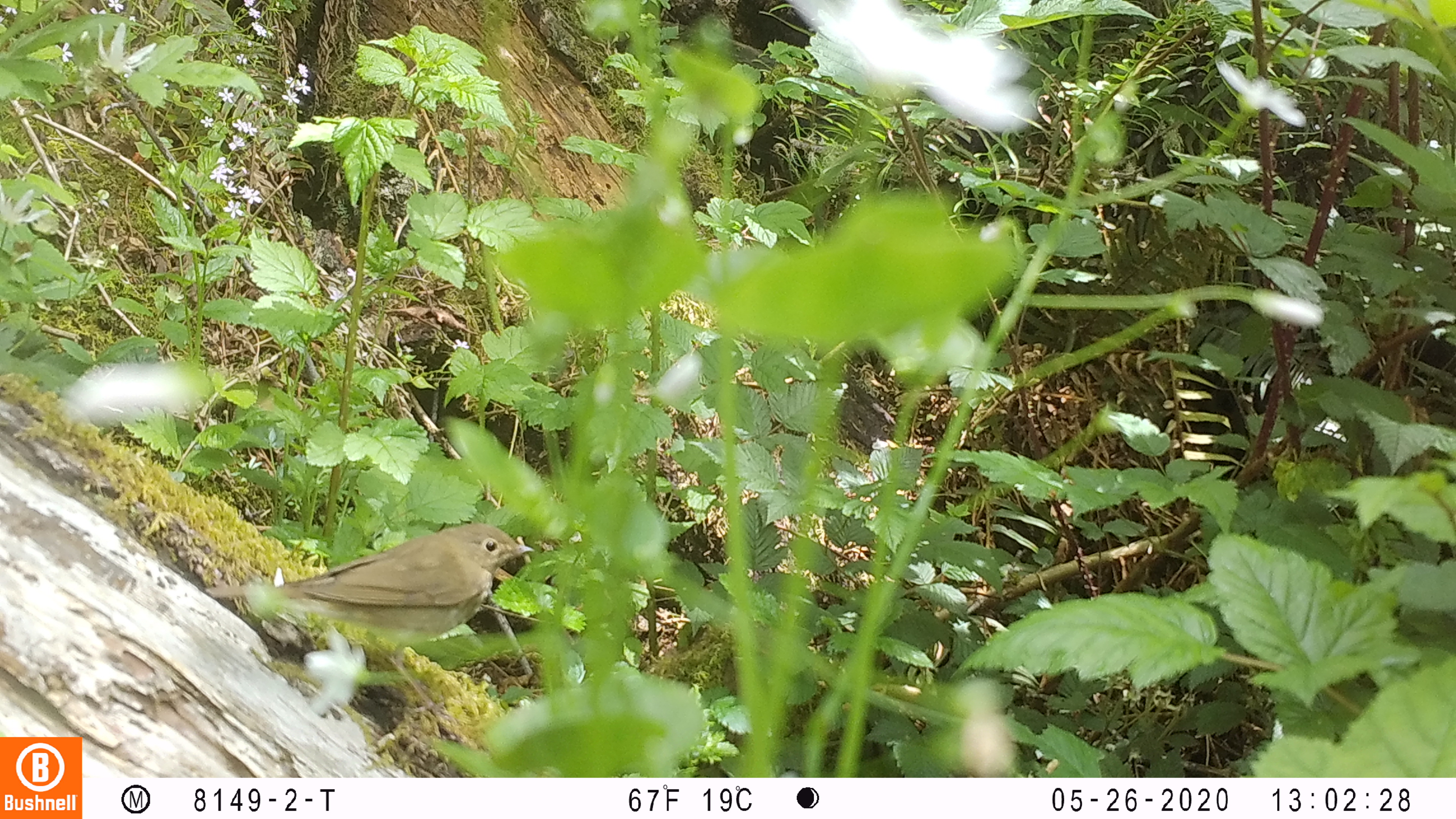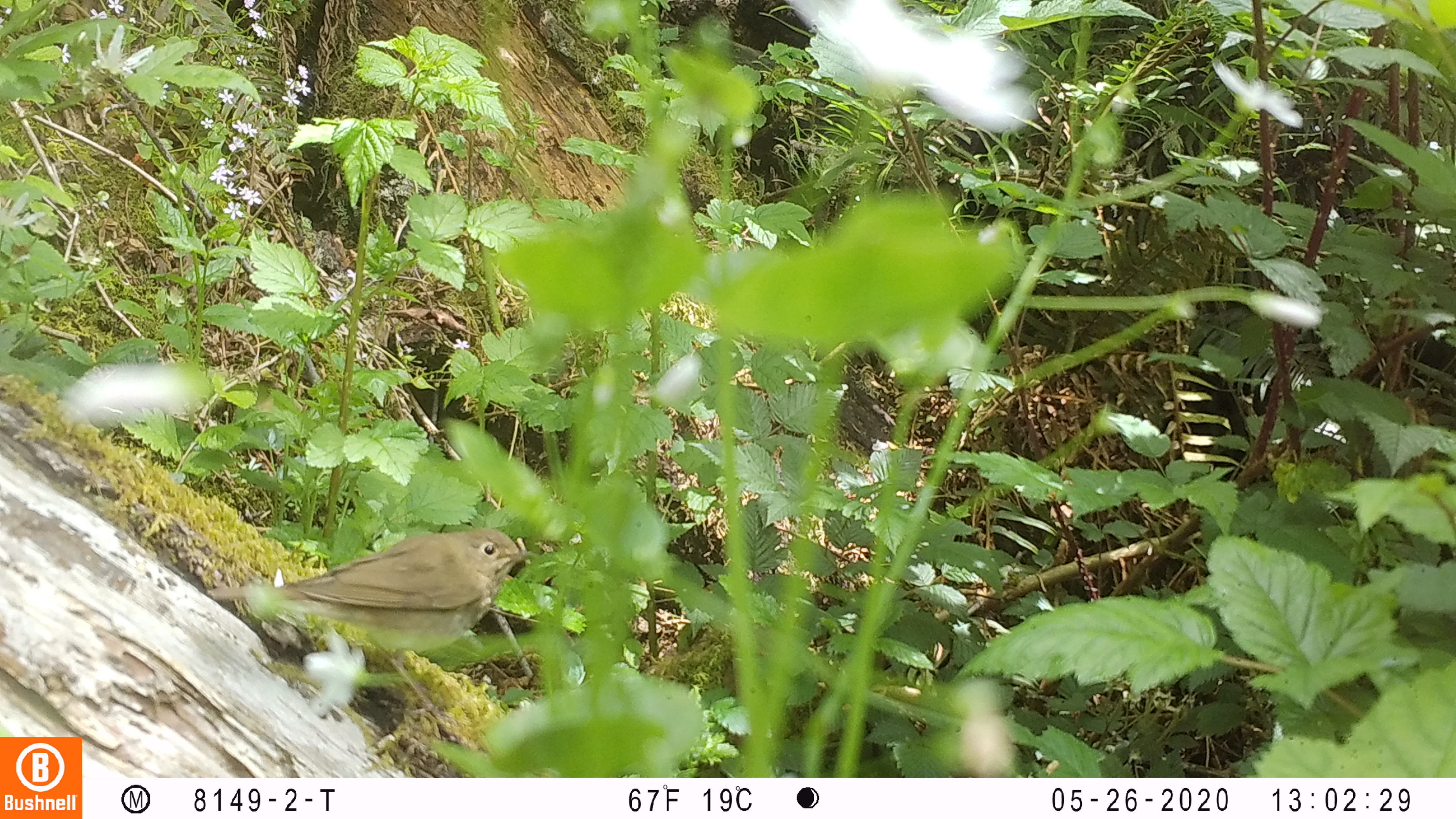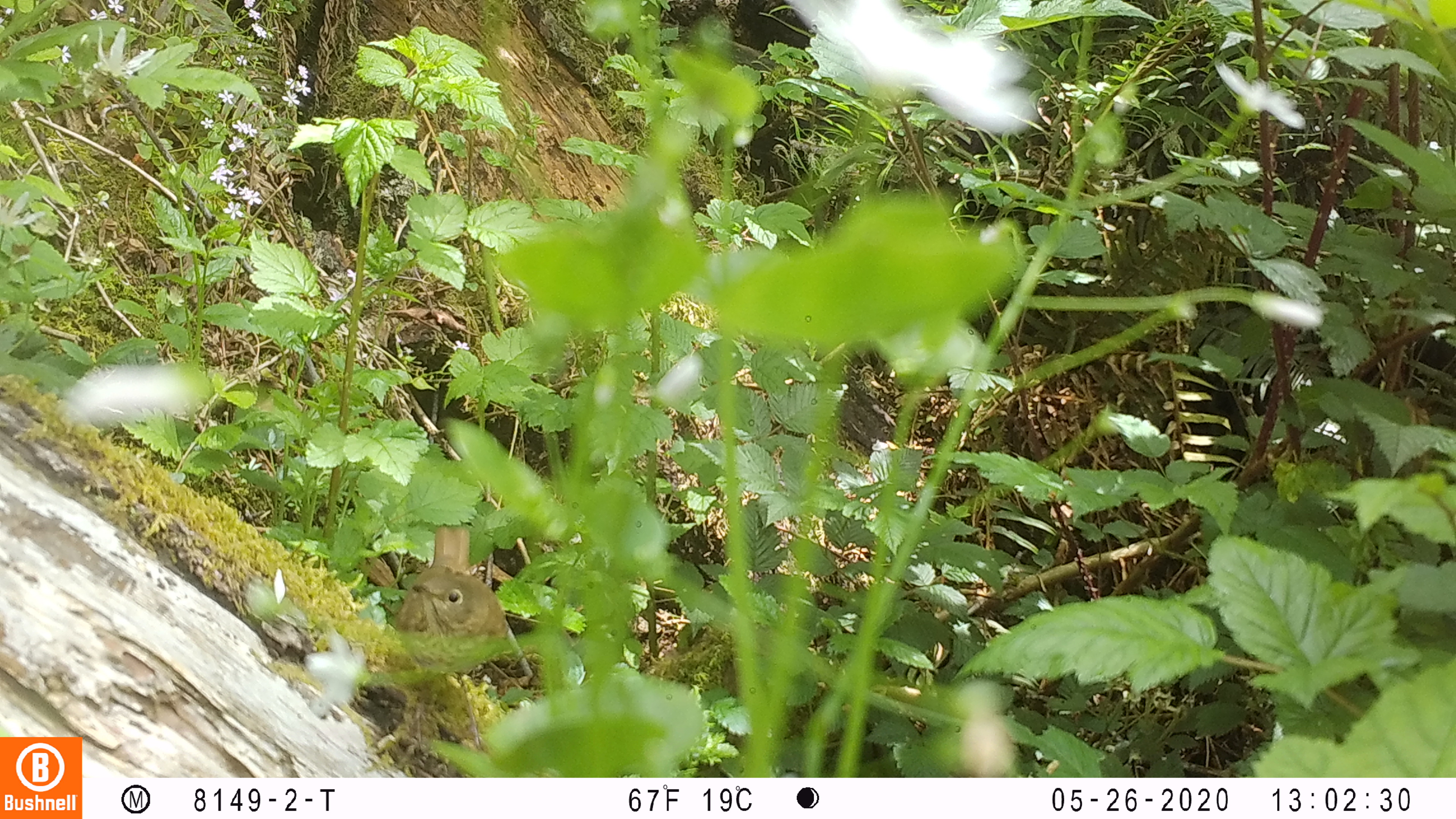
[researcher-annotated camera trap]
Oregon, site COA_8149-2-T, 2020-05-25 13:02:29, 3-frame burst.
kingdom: Animalia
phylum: Chordata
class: Aves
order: Passeriformes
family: Turdidae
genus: Catharus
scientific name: Catharus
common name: brown thrushes and nightingale-thrushes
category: catharus species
Catharus species (brown thrushes and nightingale-thrushes) (Catharus).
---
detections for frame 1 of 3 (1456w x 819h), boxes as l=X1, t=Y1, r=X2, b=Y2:
catharus species: l=208, t=517, r=546, b=654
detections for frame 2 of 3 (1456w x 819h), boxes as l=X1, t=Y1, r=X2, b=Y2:
catharus species: l=205, t=518, r=536, b=662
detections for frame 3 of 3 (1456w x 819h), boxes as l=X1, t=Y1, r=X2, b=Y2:
catharus species: l=390, t=525, r=506, b=682